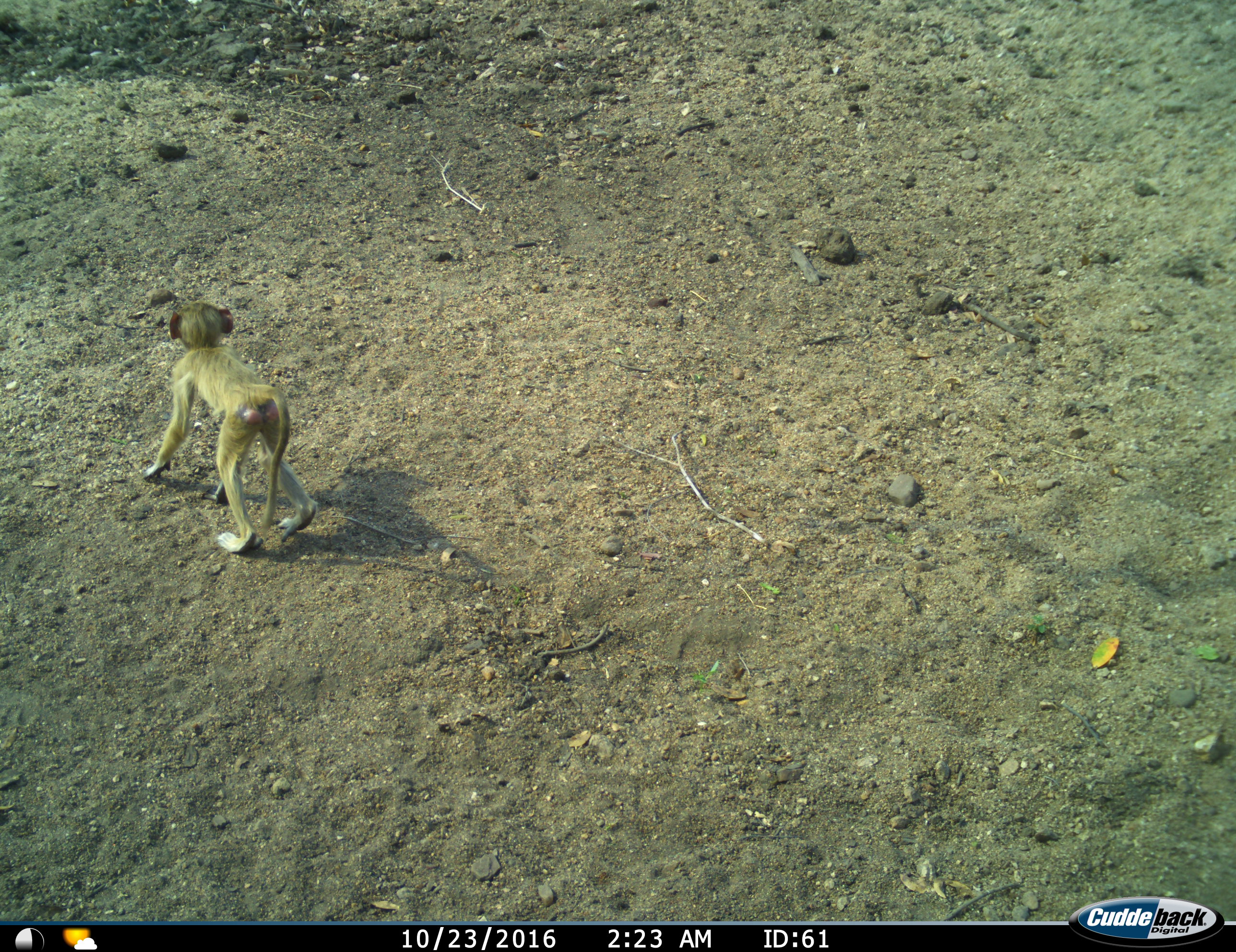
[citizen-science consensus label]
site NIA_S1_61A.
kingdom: Animalia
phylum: Chordata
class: Mammalia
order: Primates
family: Cercopithecidae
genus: Papio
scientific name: Papio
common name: baboon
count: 1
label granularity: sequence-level